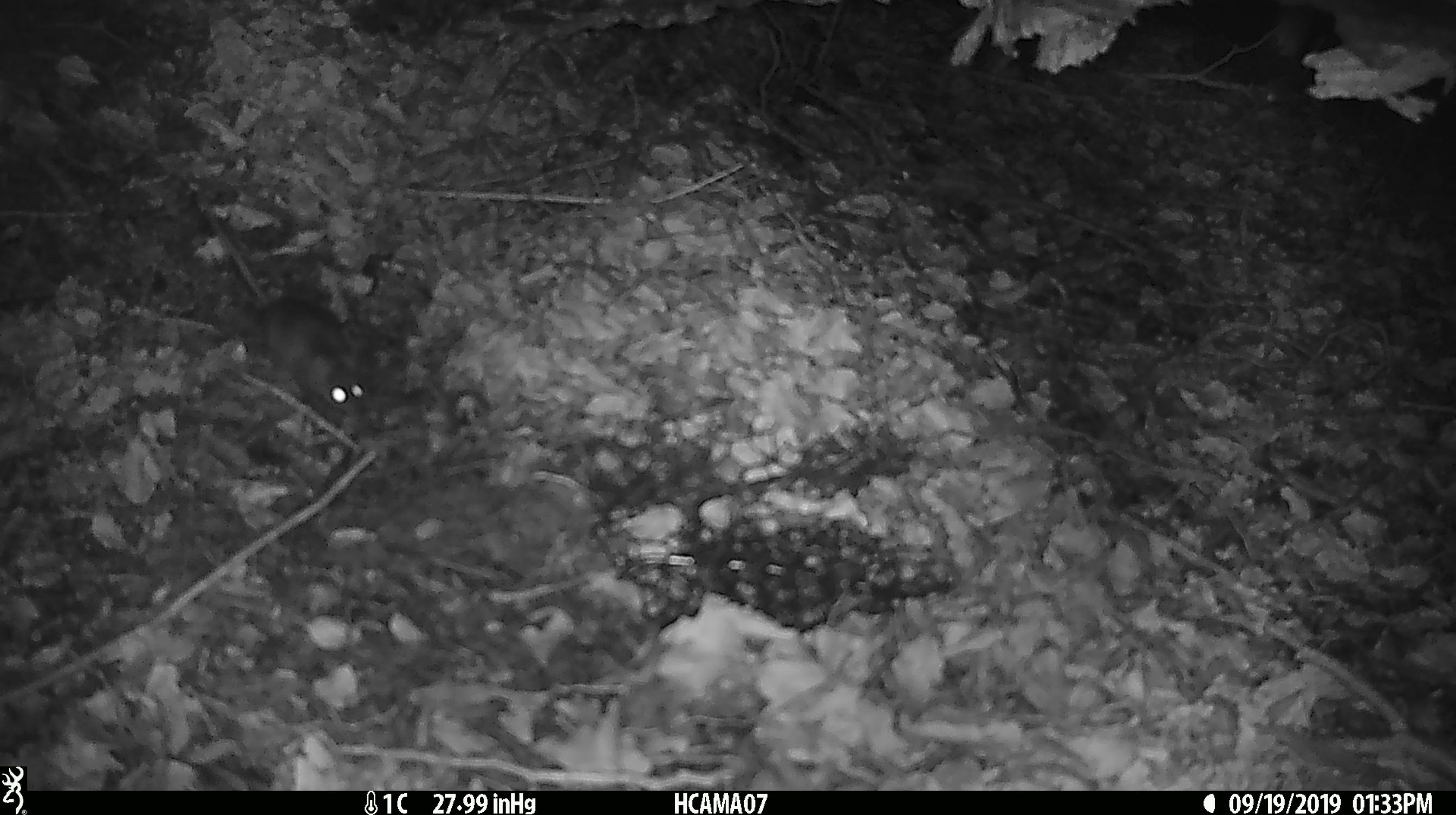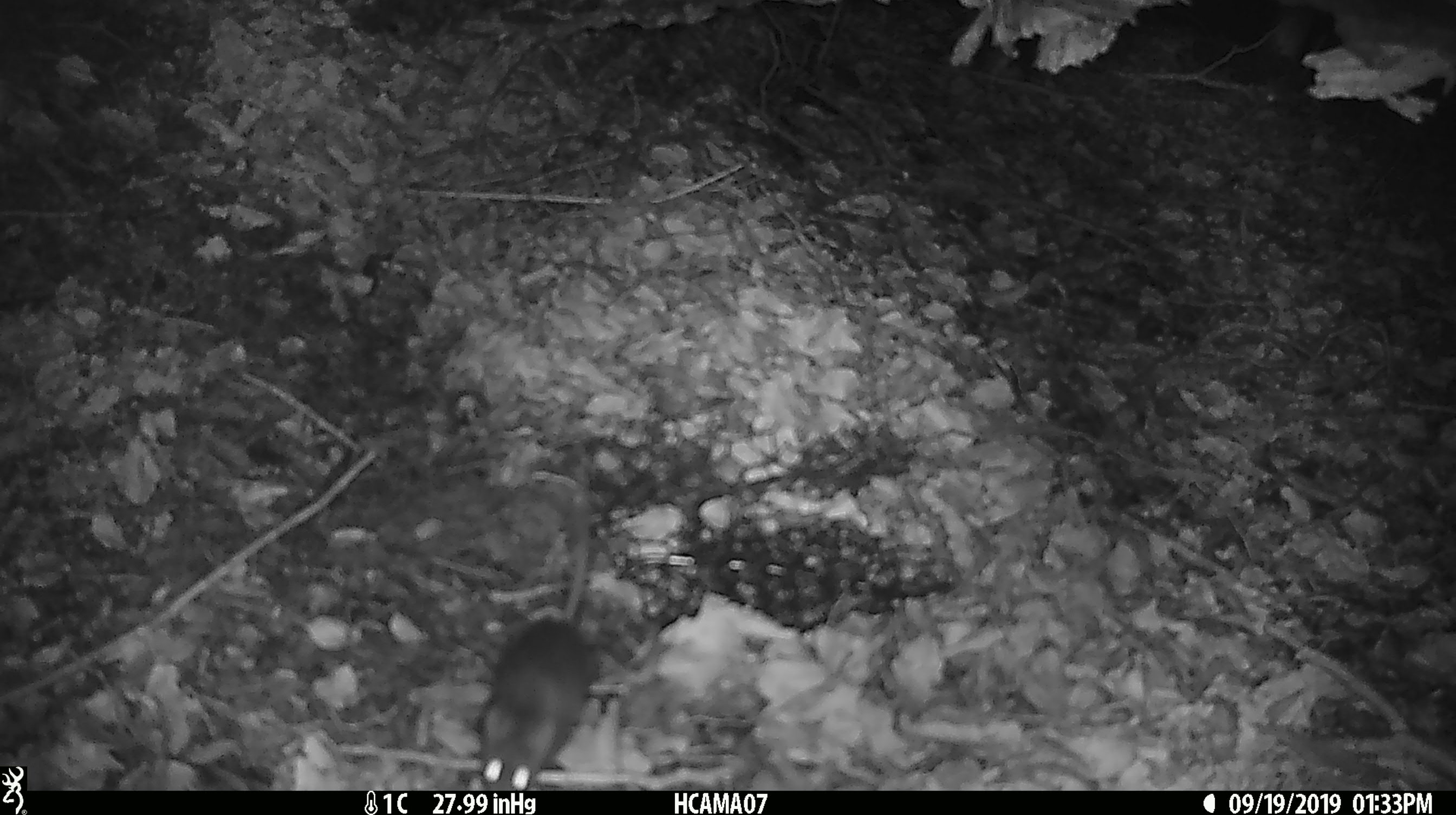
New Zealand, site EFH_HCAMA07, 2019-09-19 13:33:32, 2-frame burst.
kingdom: Animalia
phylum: Chordata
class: Mammalia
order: Rodentia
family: Muridae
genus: Mus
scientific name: Mus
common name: mouse